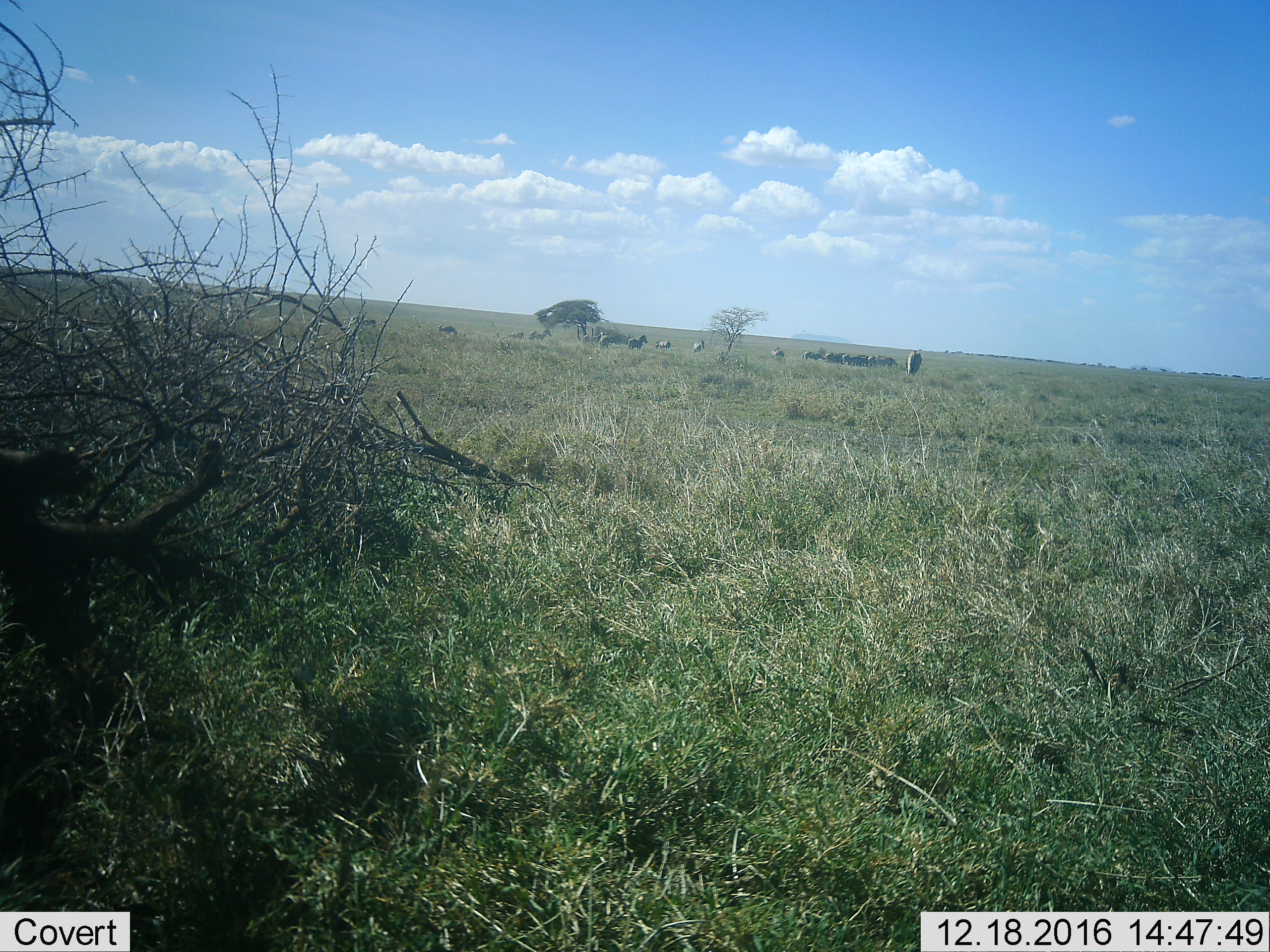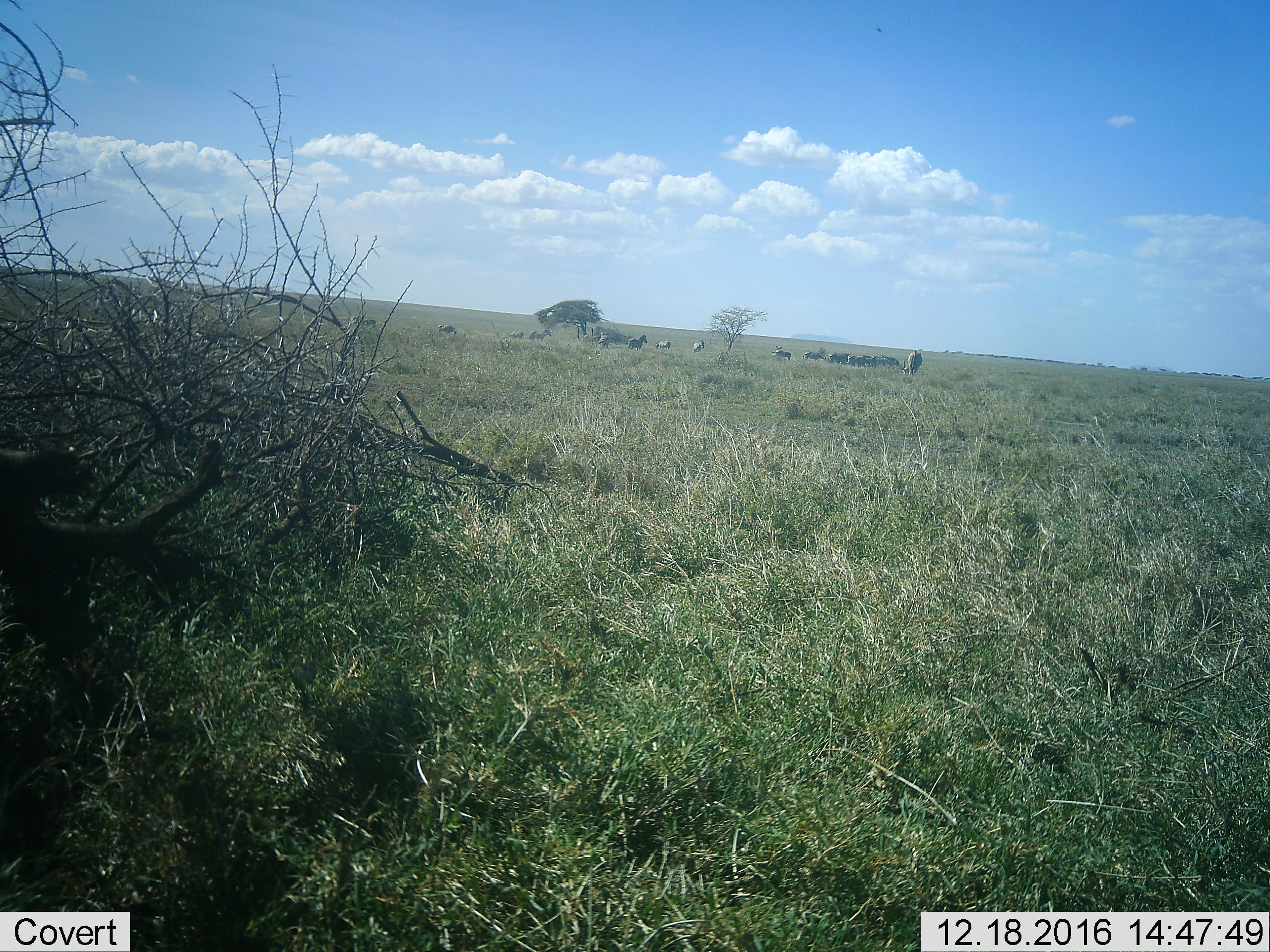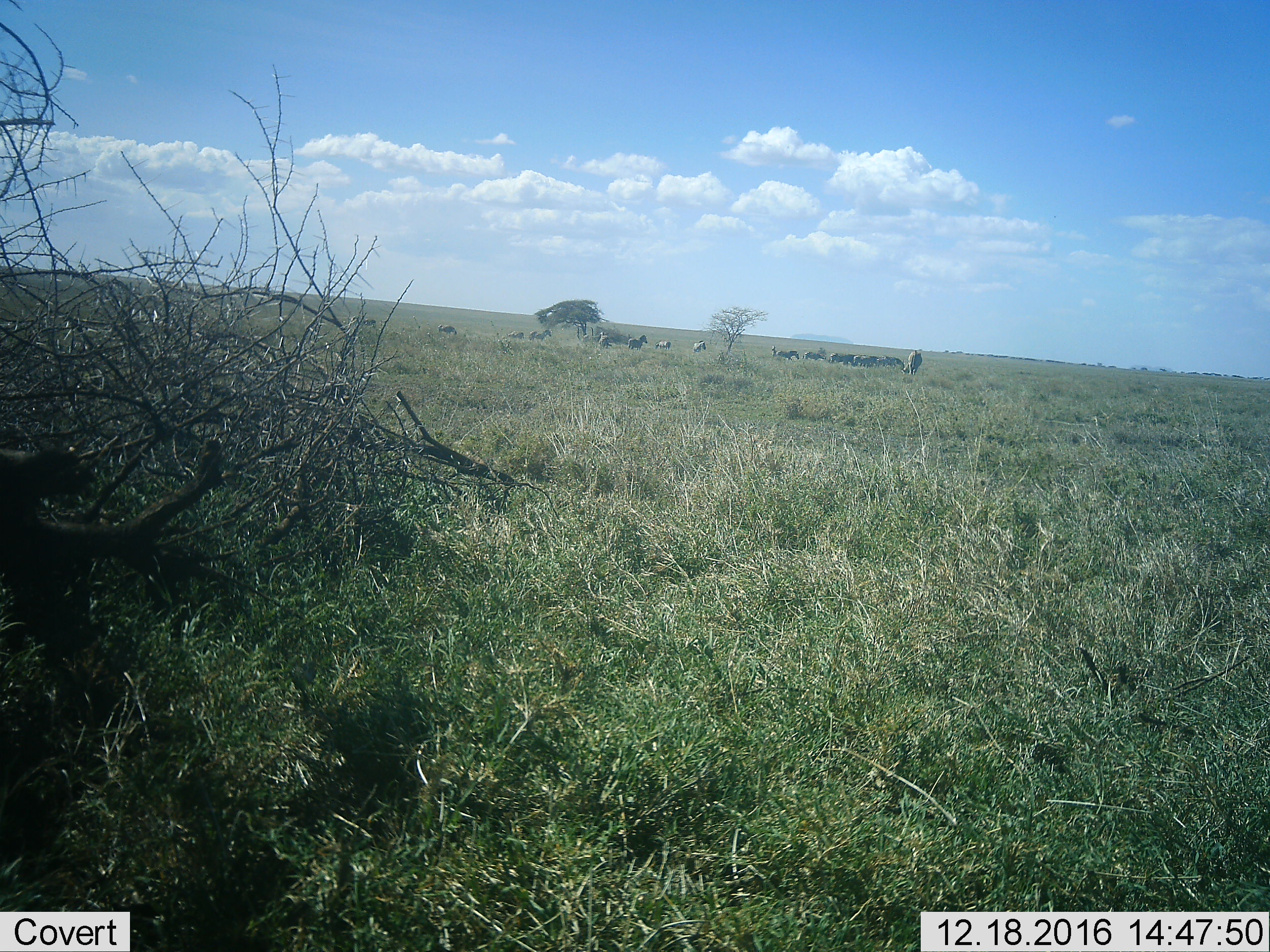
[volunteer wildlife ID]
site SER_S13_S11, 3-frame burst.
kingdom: Animalia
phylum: Chordata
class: Mammalia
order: Perissodactyla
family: Equidae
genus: Equus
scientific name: Equus quagga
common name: plains zebra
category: zebraplains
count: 11-50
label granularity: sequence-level